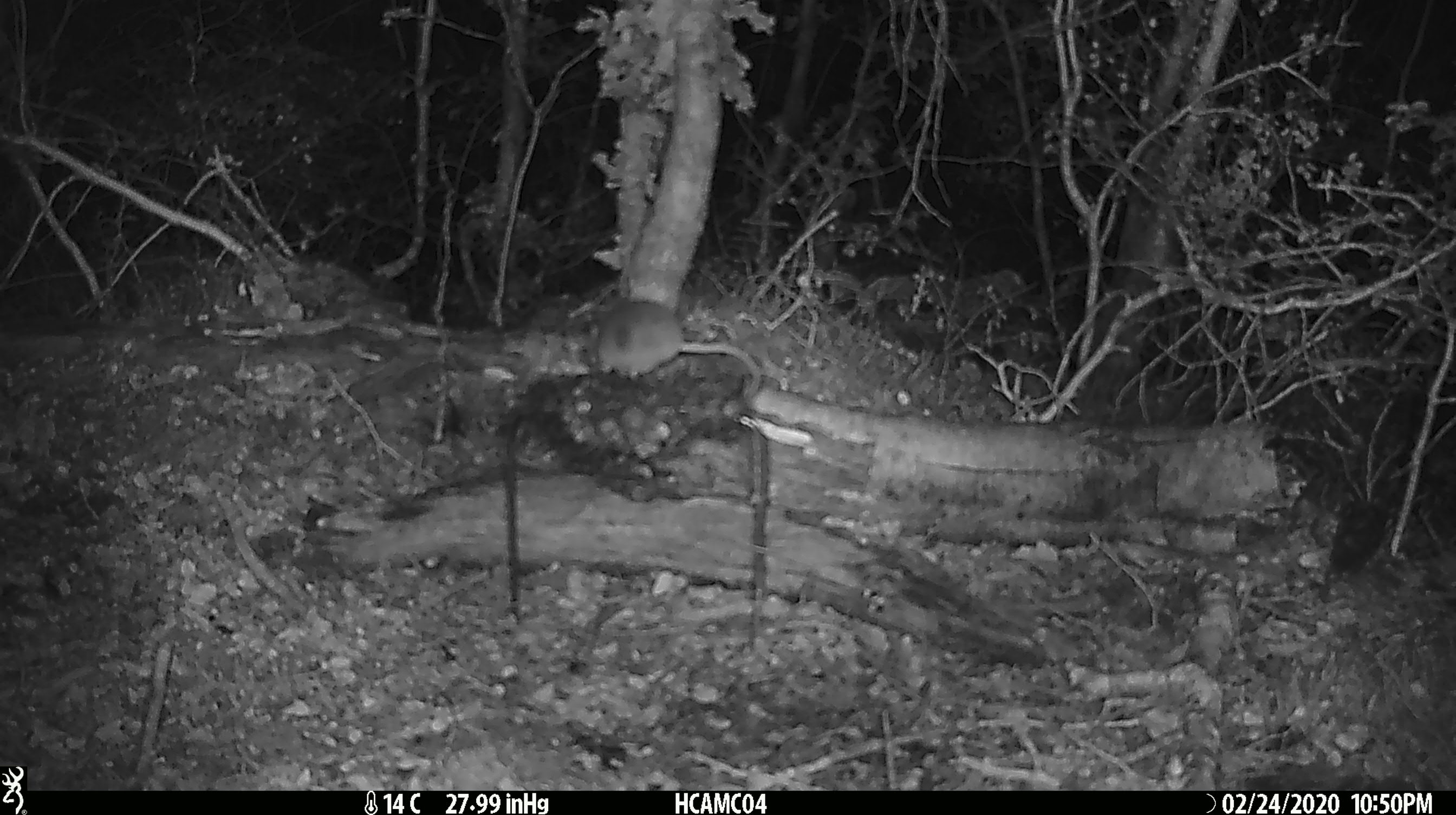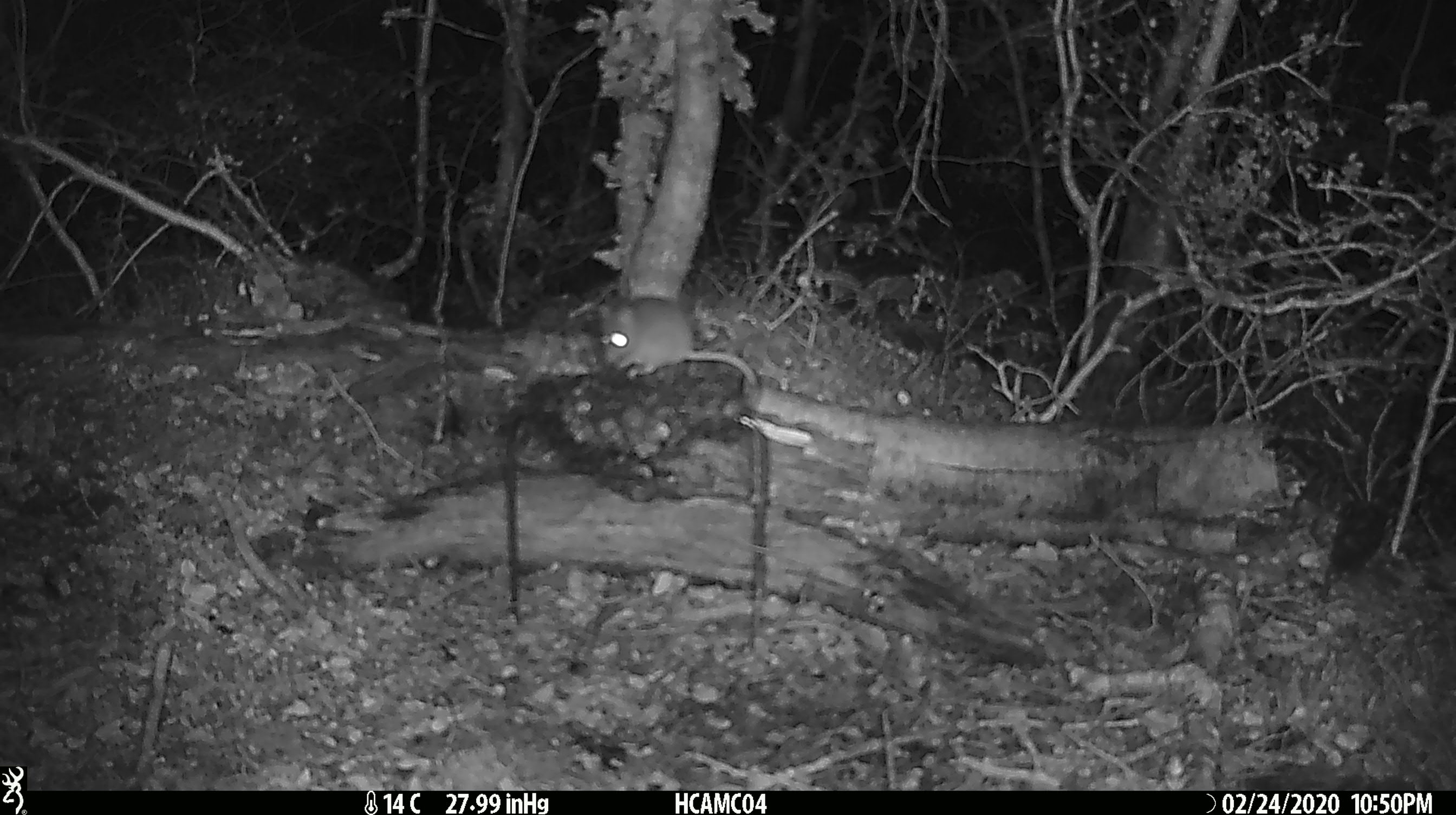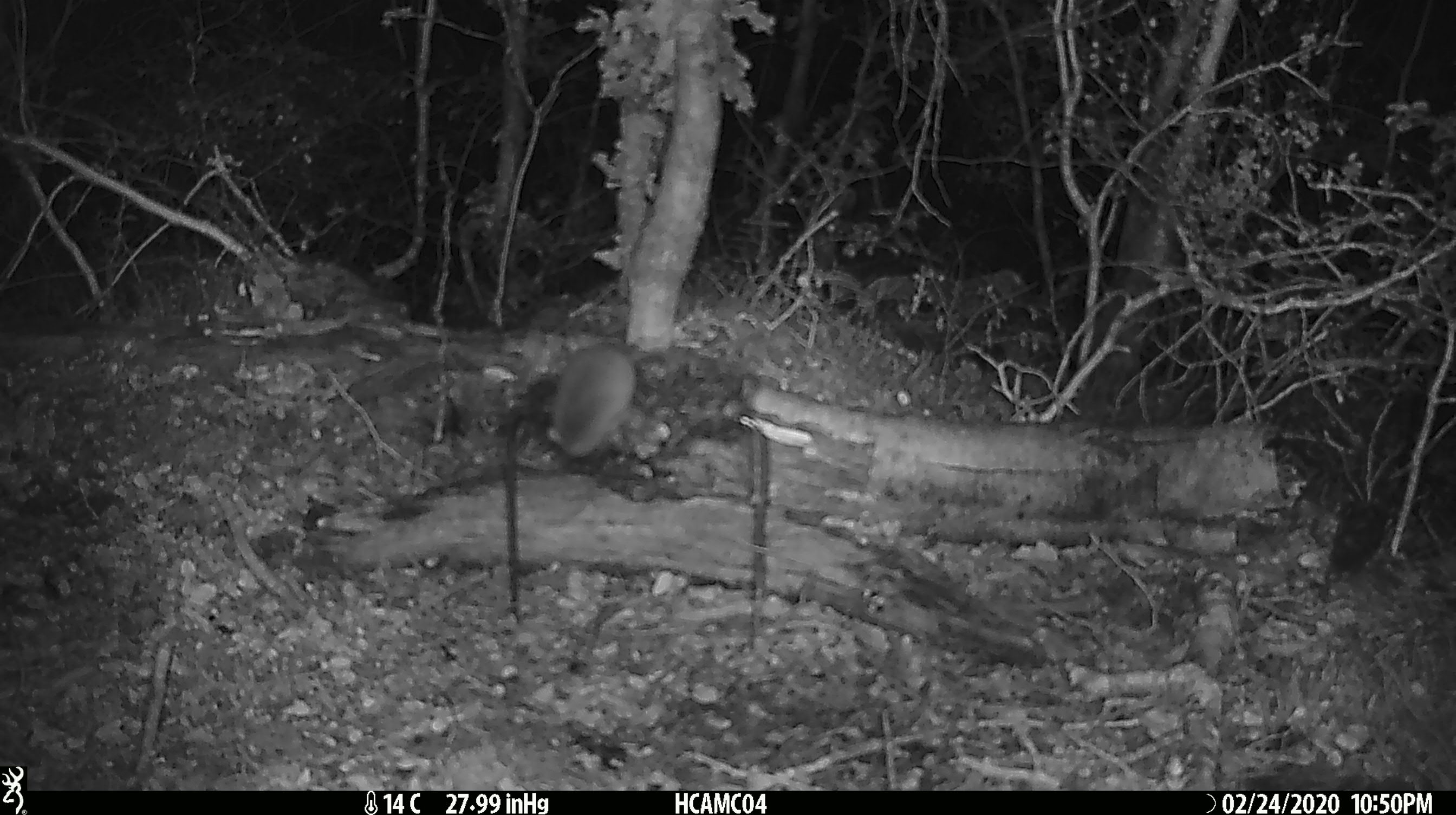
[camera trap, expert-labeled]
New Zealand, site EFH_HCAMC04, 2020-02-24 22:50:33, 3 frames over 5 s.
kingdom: Animalia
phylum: Chordata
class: Mammalia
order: Rodentia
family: Muridae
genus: Mus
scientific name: Mus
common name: mouse